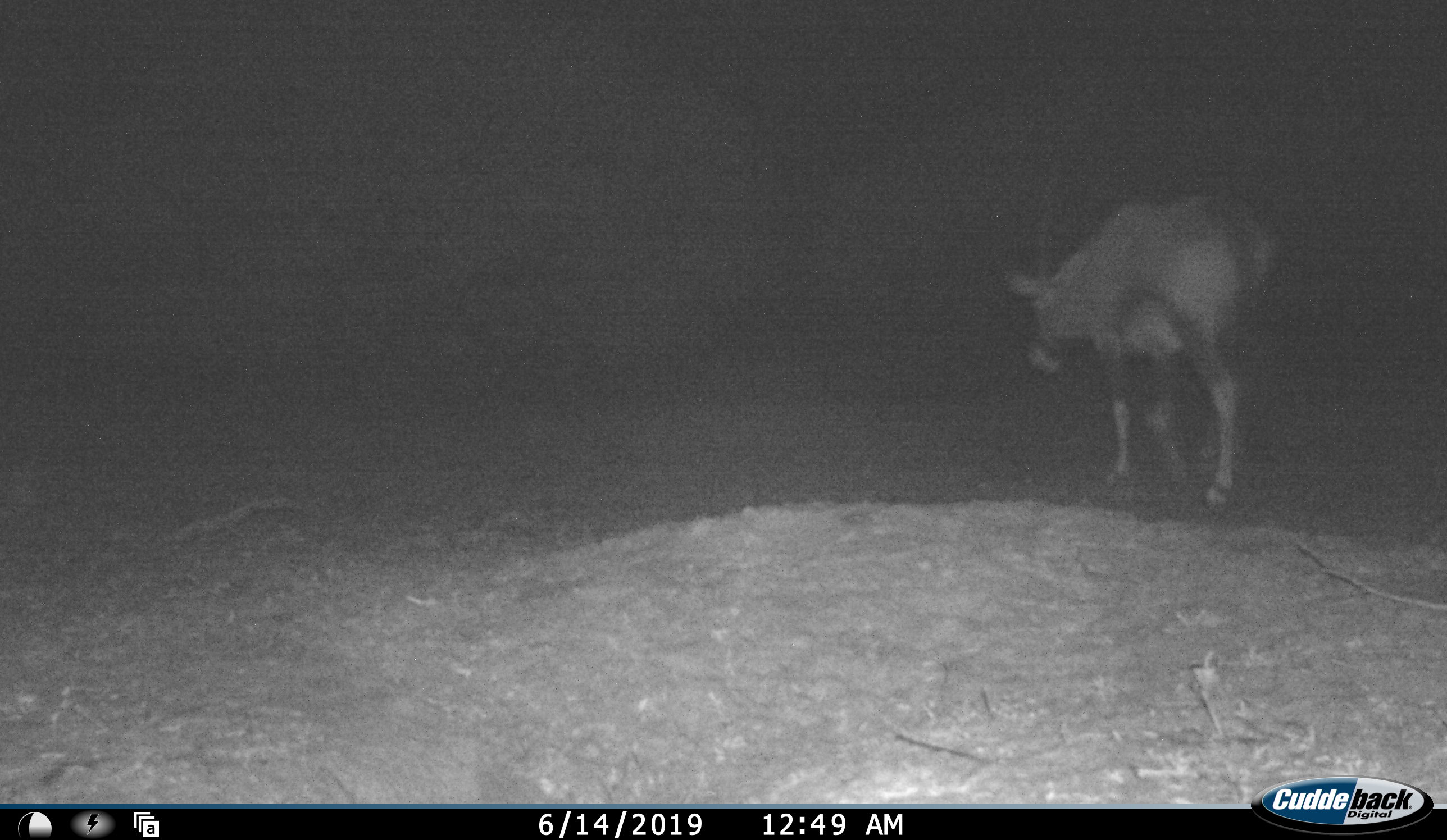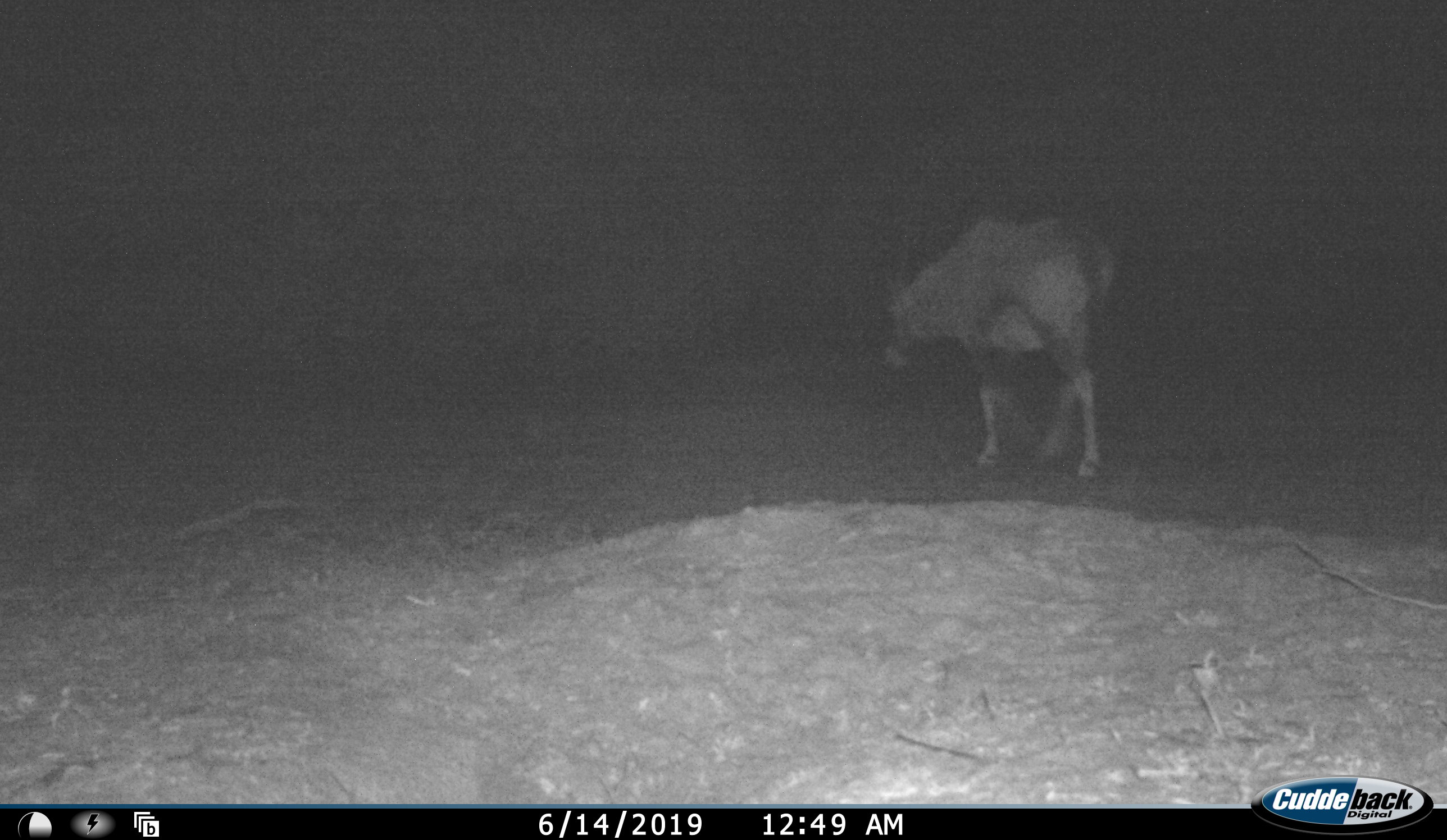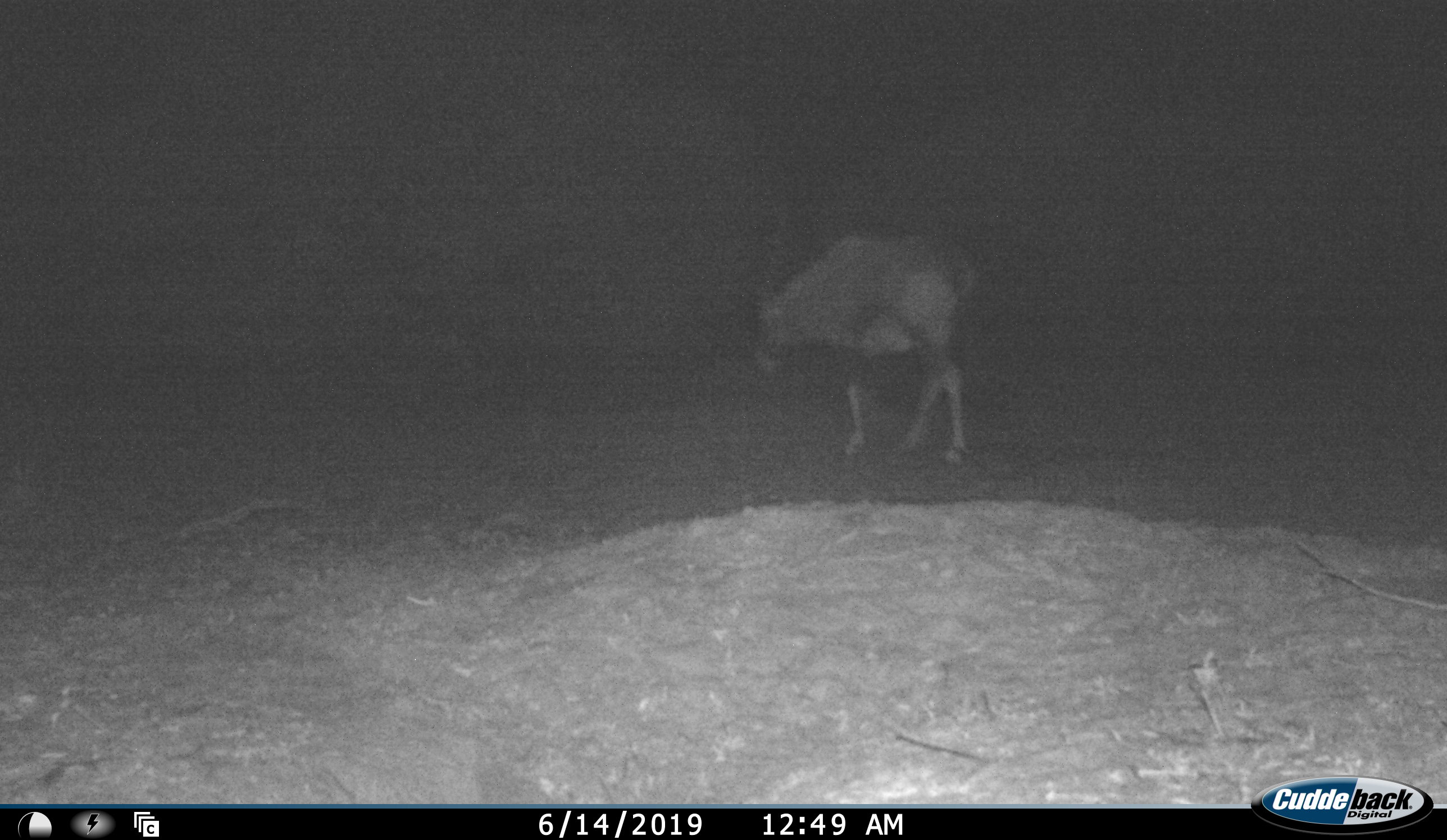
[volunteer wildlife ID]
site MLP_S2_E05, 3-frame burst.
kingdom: Animalia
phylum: Chordata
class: Mammalia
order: Artiodactyla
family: Bovidae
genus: Oryx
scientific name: Oryx gazella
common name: gemsbok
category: oryx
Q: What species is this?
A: Oryx (gemsbok) (Oryx gazella).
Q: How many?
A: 1.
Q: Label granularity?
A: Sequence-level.